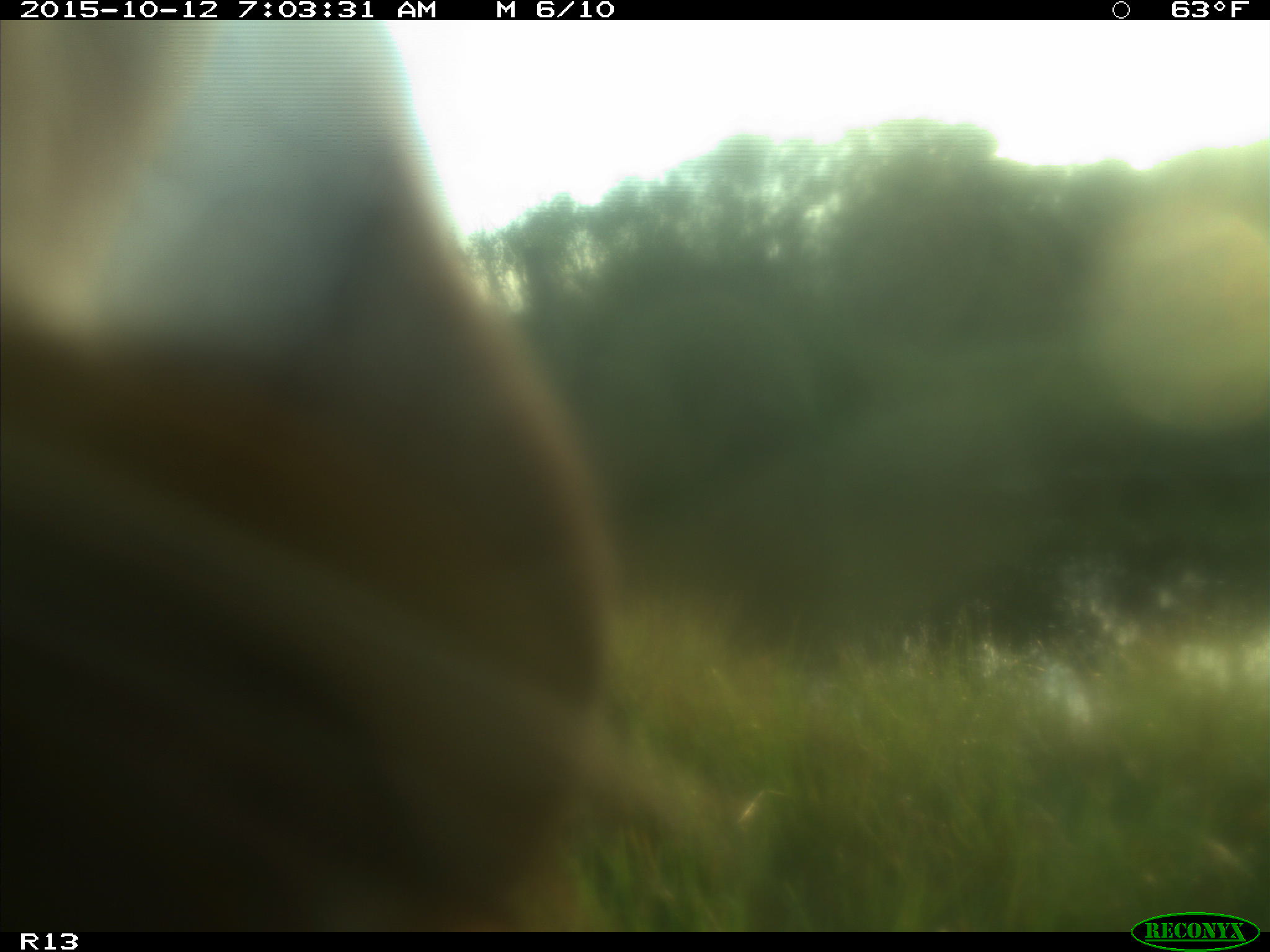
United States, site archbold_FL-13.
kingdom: Animalia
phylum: Chordata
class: Mammalia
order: Artiodactyla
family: Bovidae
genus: Bos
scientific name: Bos taurus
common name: domestic cow